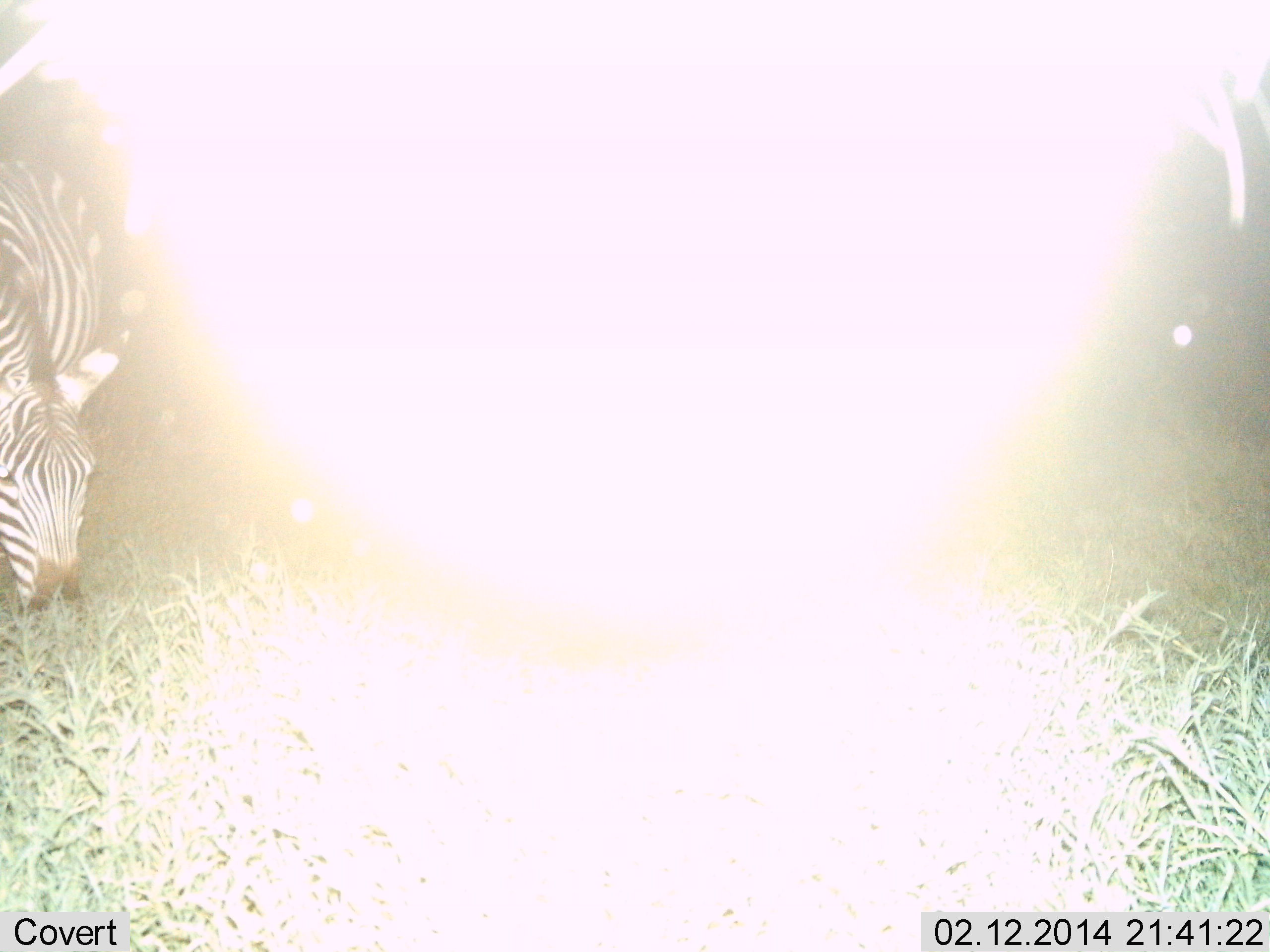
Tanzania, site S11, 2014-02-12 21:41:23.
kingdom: Animalia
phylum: Chordata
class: Mammalia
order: Perissodactyla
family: Equidae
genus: Equus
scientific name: Equus quagga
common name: plains zebra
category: zebra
Zebra (plains zebra) (Equus quagga), count 1. Behavior (volunteer vote fractions): standing 10%, resting 0%, moving 0%, interacting 0%. Young present (vote fraction): 0%. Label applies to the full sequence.